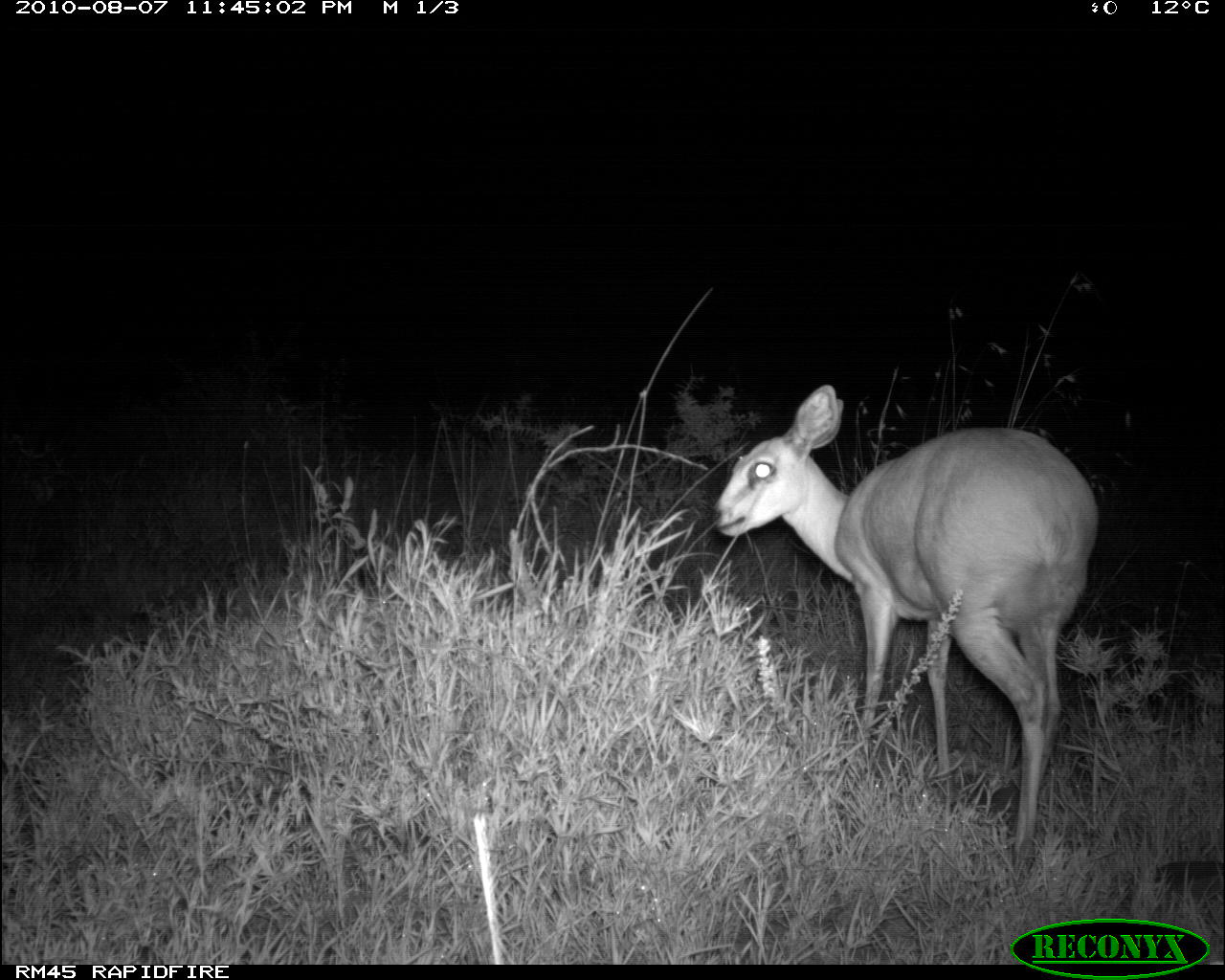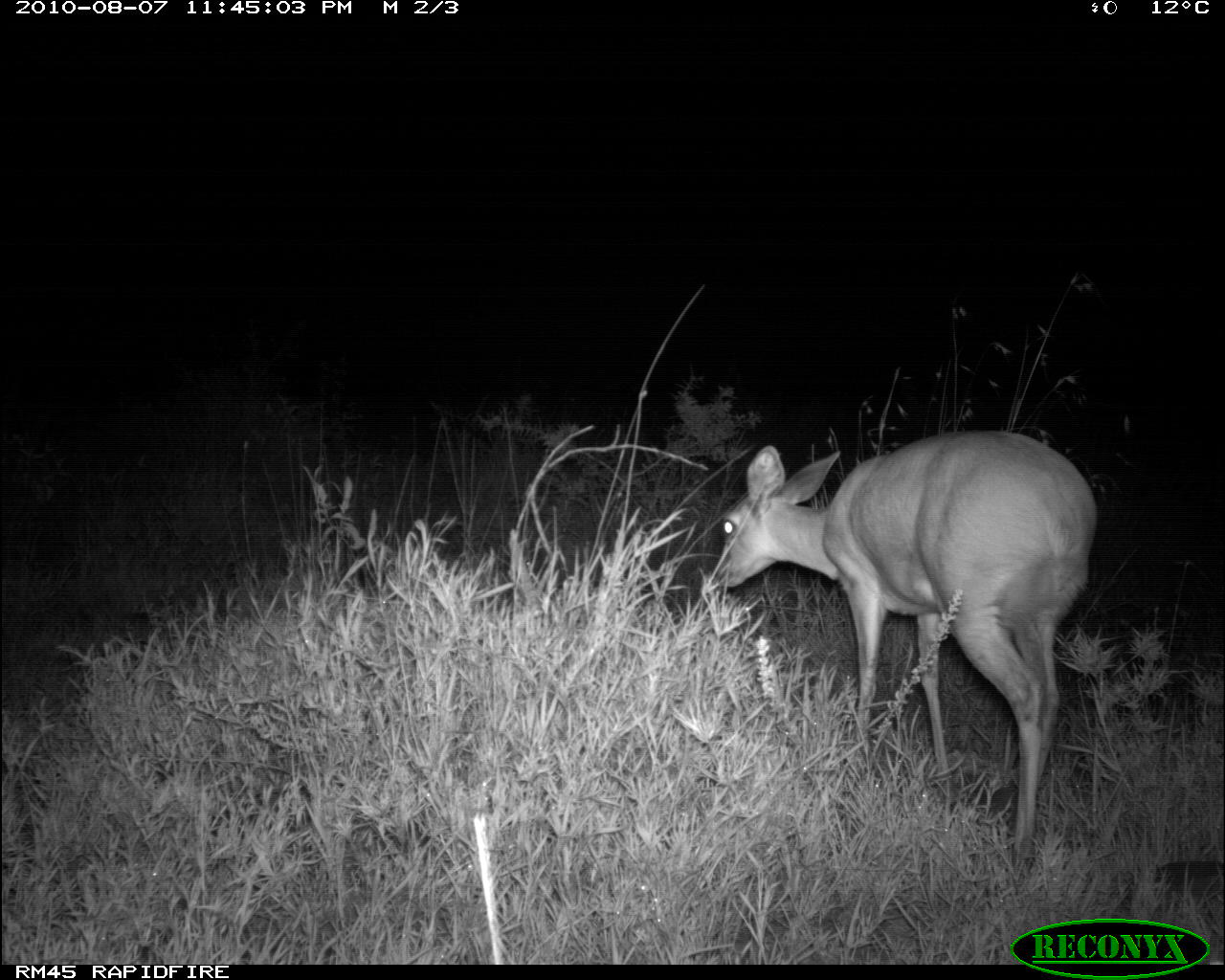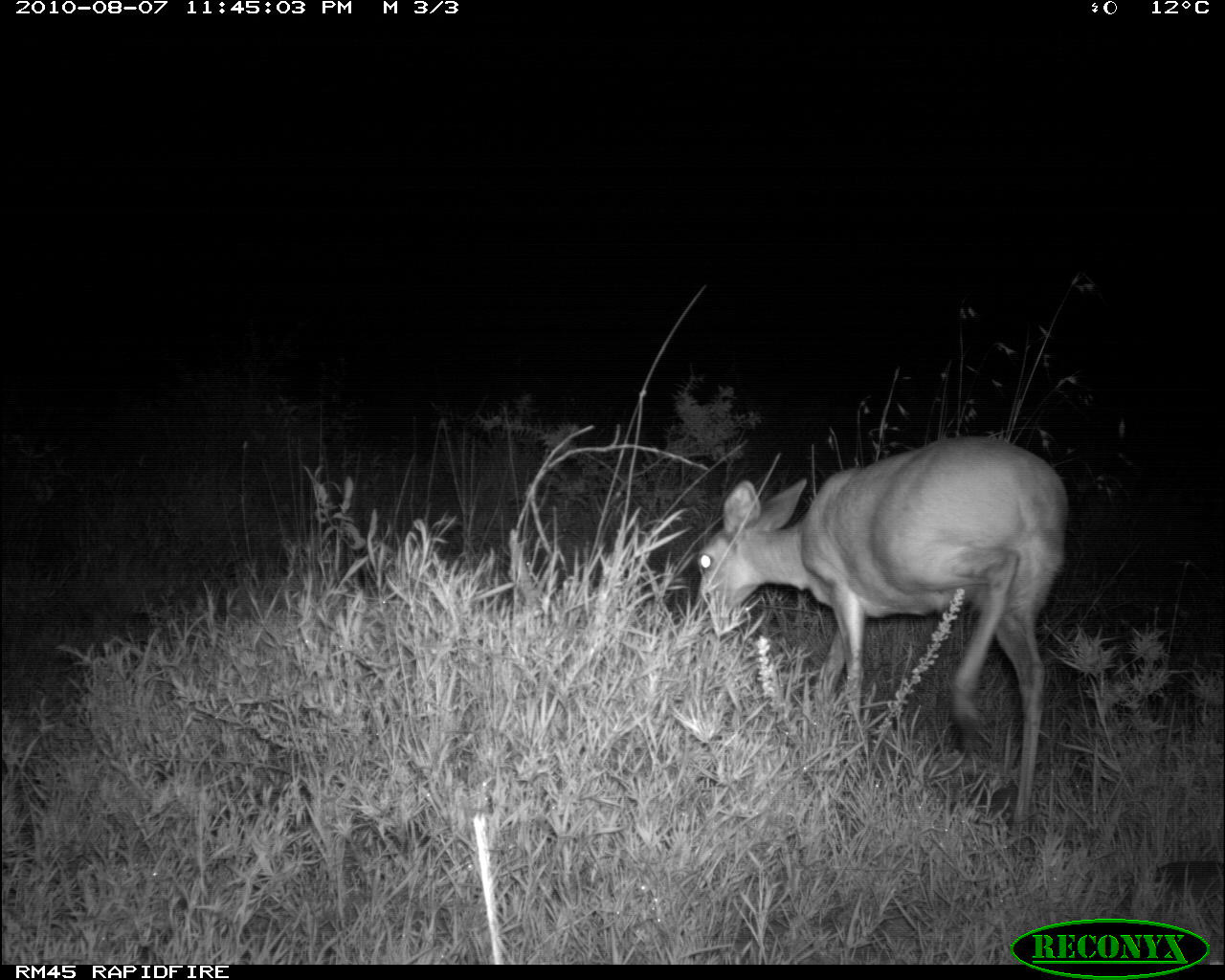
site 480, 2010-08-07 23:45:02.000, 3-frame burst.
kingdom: Animalia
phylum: Chordata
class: Mammalia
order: Artiodactyla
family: Bovidae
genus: Tragelaphus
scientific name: Tragelaphus scriptus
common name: bushbuck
Tragelaphus scriptus (bushbuck), count 1.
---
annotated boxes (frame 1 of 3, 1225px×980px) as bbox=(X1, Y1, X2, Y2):
tragelaphus scriptus: bbox=(704, 380, 1101, 861)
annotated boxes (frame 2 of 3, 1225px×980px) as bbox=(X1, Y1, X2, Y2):
tragelaphus scriptus: bbox=(712, 429, 1099, 866)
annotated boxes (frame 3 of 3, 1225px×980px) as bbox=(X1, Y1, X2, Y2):
tragelaphus scriptus: bbox=(687, 432, 1073, 855)